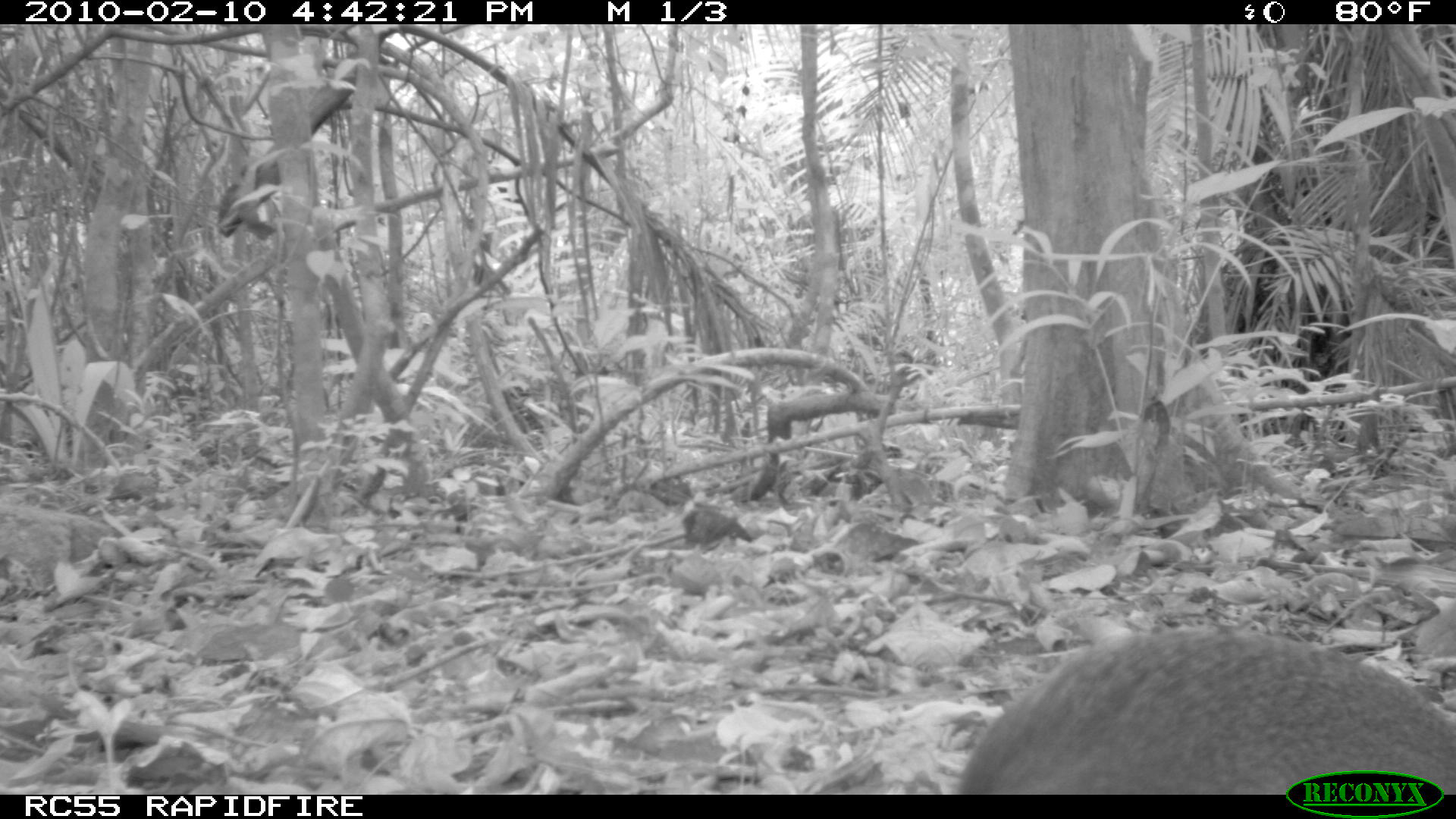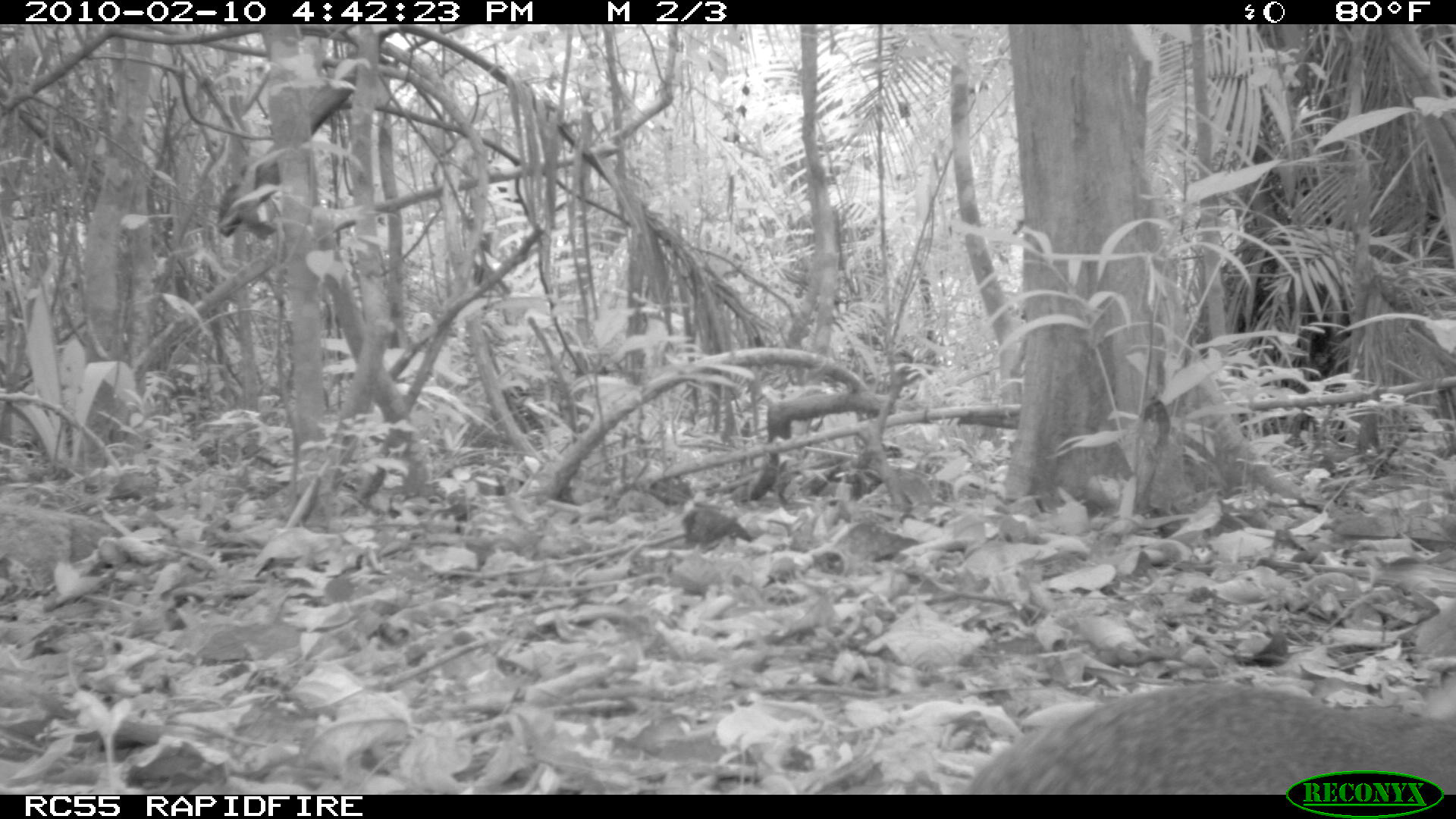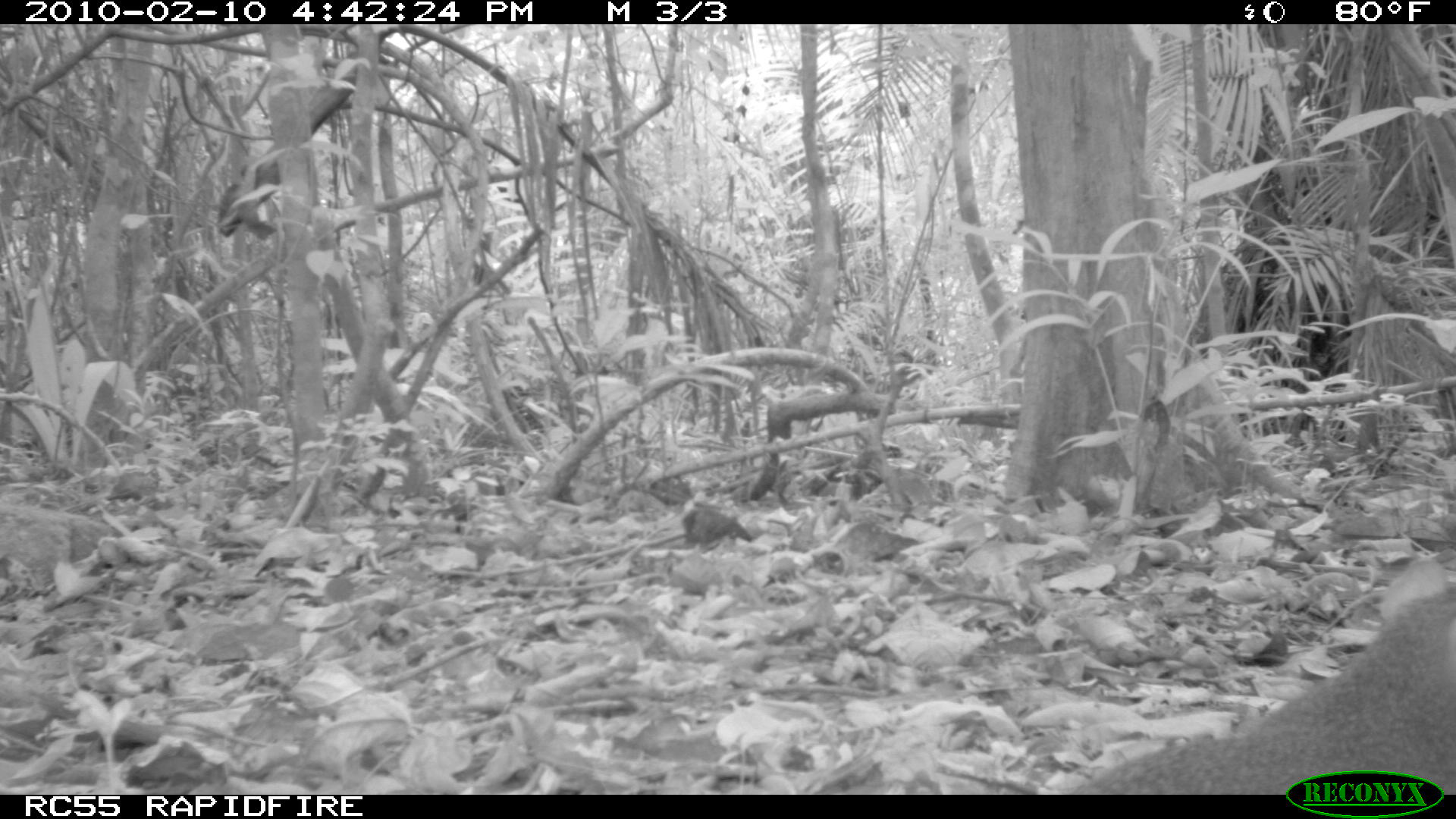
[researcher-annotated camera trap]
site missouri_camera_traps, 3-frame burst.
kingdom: Animalia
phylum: Chordata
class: Mammalia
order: Rodentia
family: Dasyproctidae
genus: Dasyprocta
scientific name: Dasyprocta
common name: agouti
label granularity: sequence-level